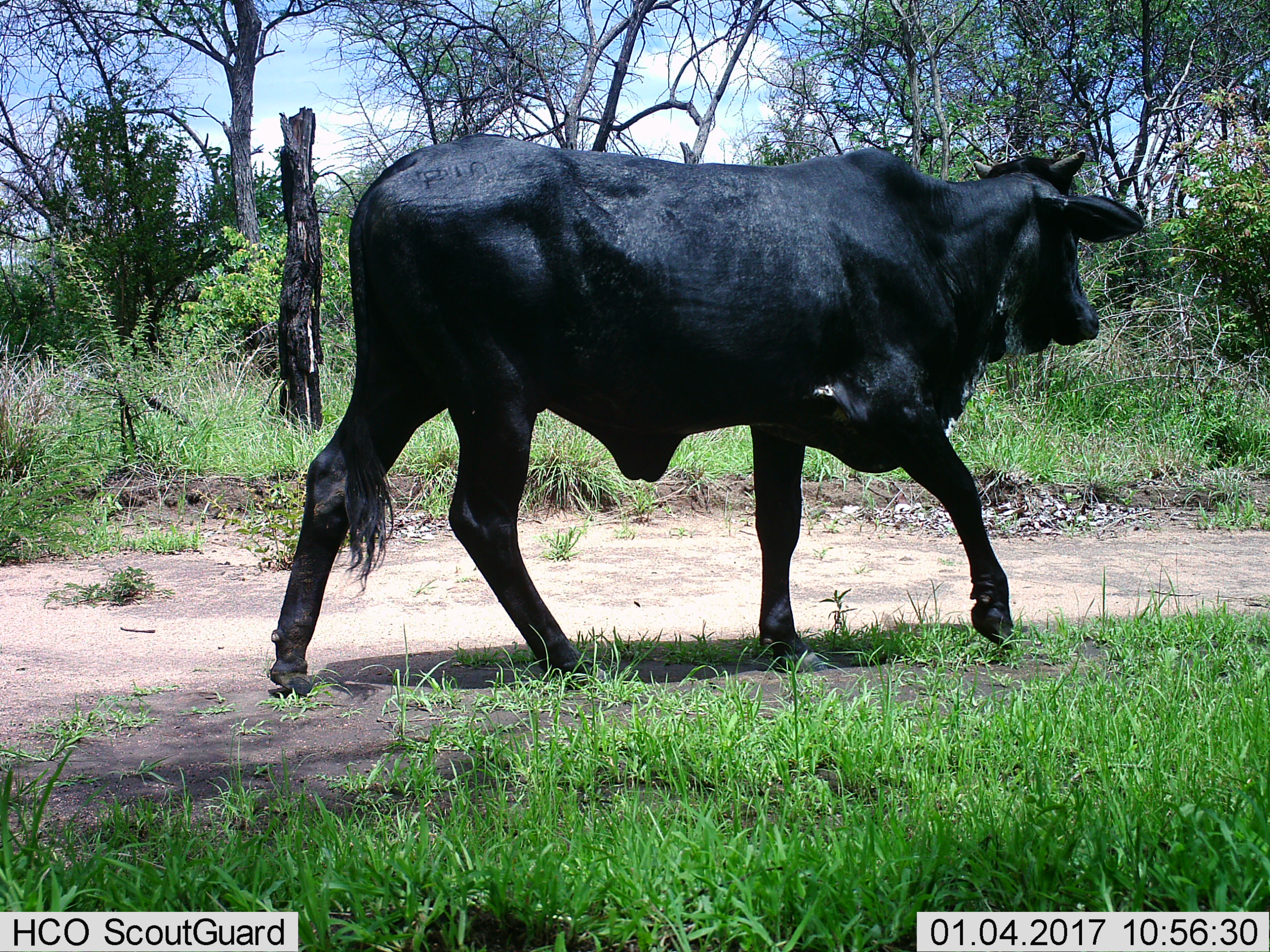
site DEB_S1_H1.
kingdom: Animalia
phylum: Chordata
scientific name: Vertebrata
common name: domestic animal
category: domesticanimal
Domesticanimal (domestic animal) (Vertebrata), count 1. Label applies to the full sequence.